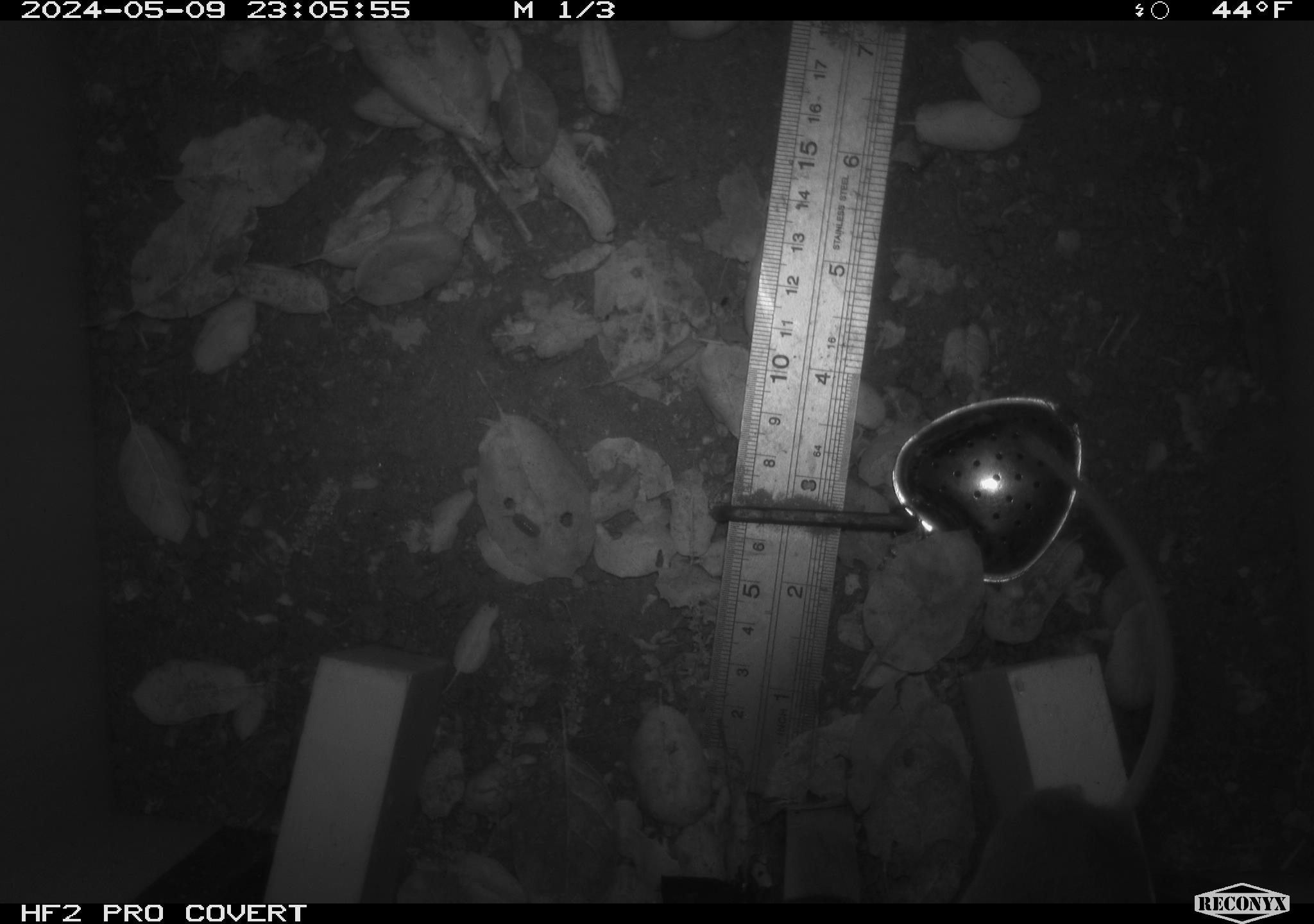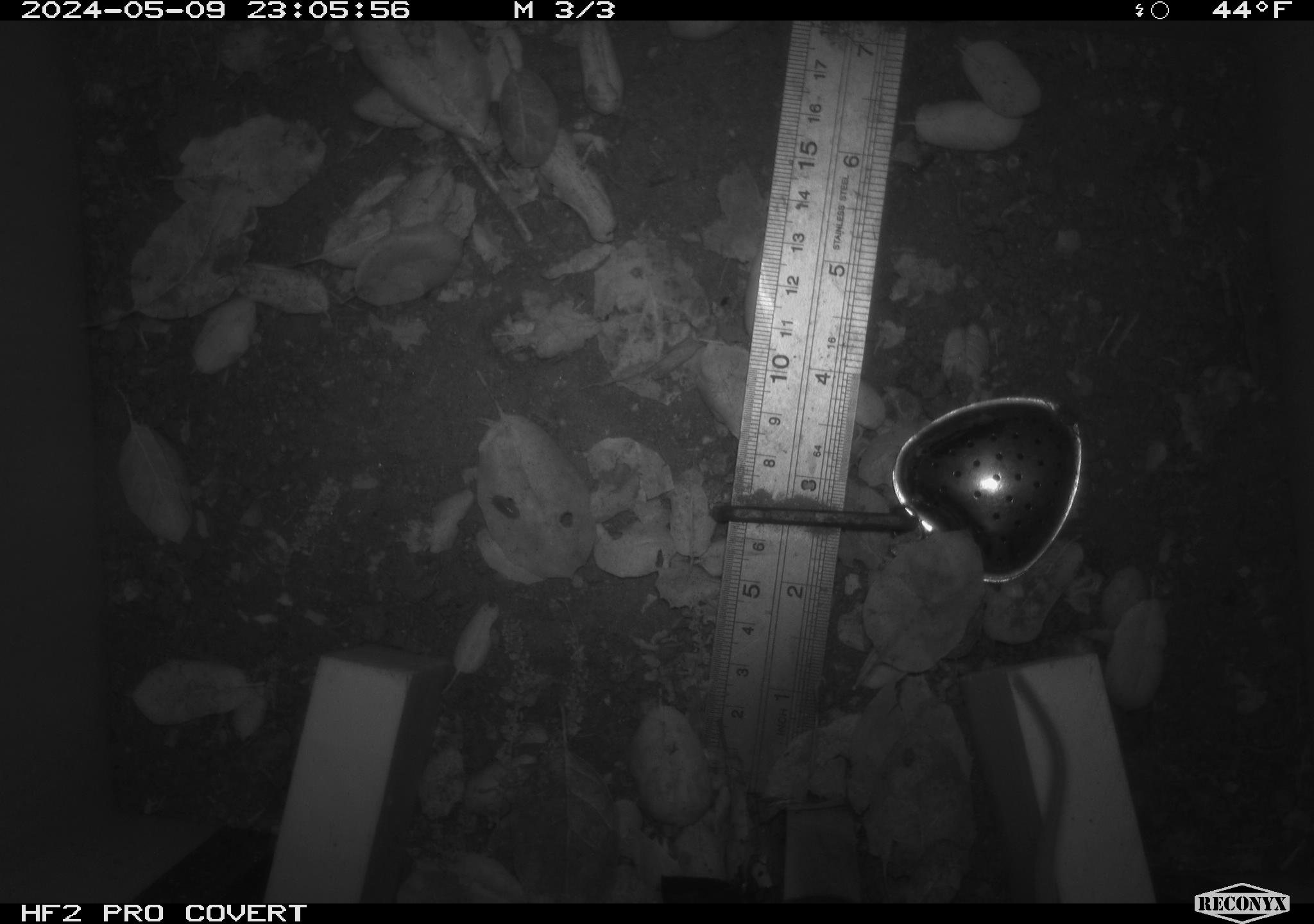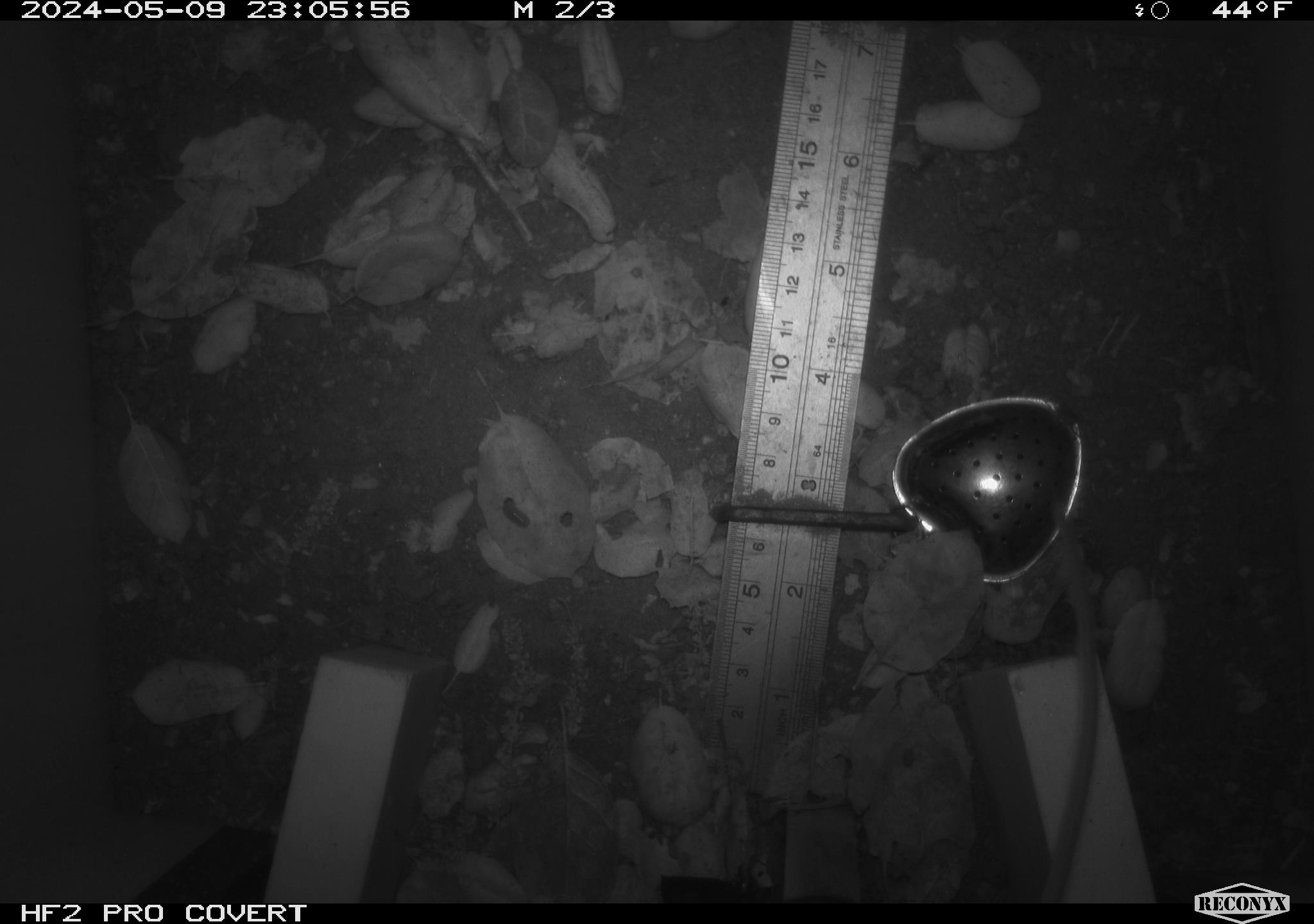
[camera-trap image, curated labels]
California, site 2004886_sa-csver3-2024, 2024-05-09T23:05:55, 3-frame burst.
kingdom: Animalia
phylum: Chordata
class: Mammalia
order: Rodentia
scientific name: Rodentia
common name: rodent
Rodent (Rodentia).